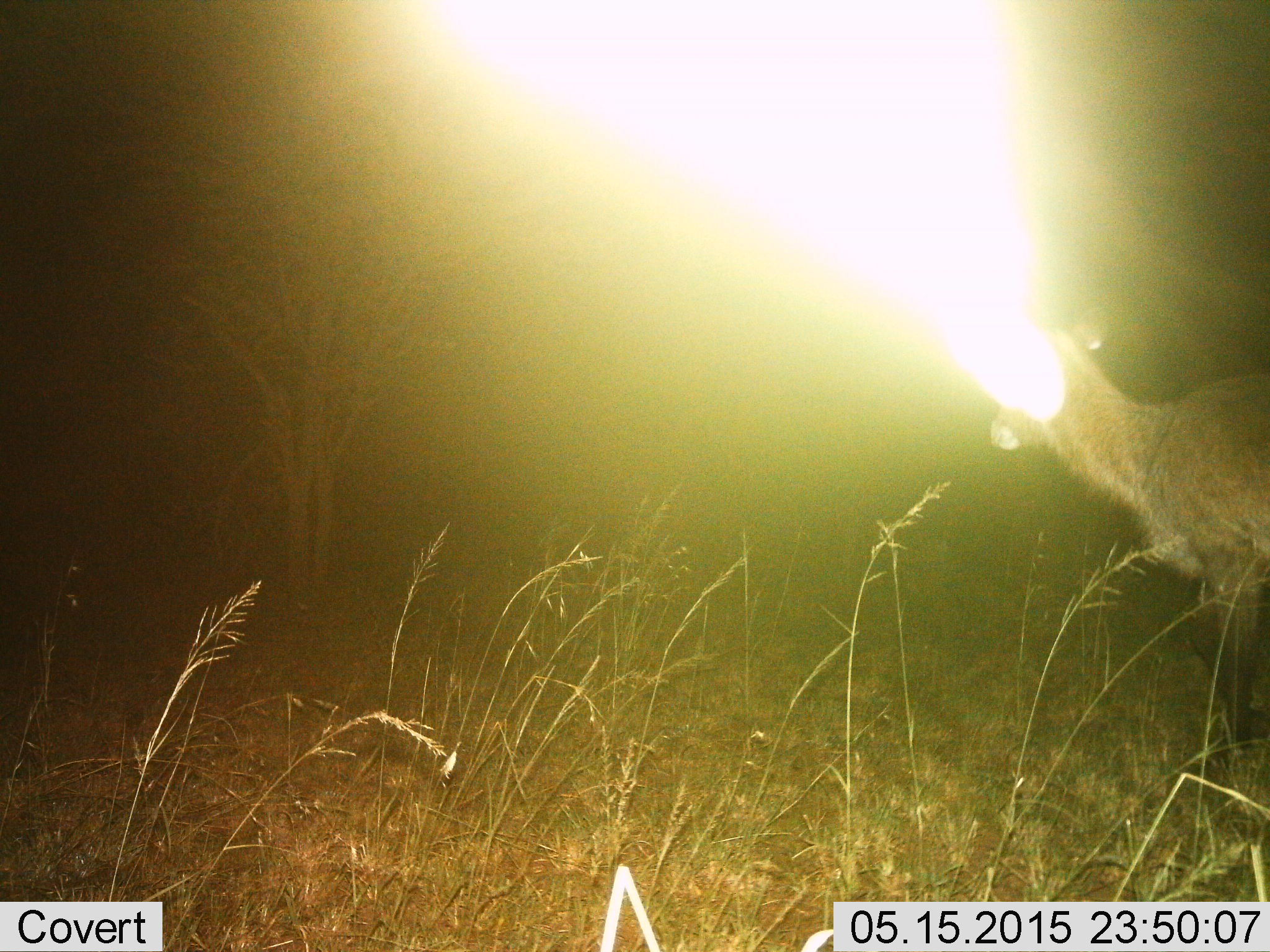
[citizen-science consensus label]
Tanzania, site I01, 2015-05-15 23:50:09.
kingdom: Animalia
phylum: Chordata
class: Mammalia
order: Artiodactyla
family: Bovidae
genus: Kobus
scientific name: Kobus ellipsiprymnus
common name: waterbuck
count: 1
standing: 30%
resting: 0%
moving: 70%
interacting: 0%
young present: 0%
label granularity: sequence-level